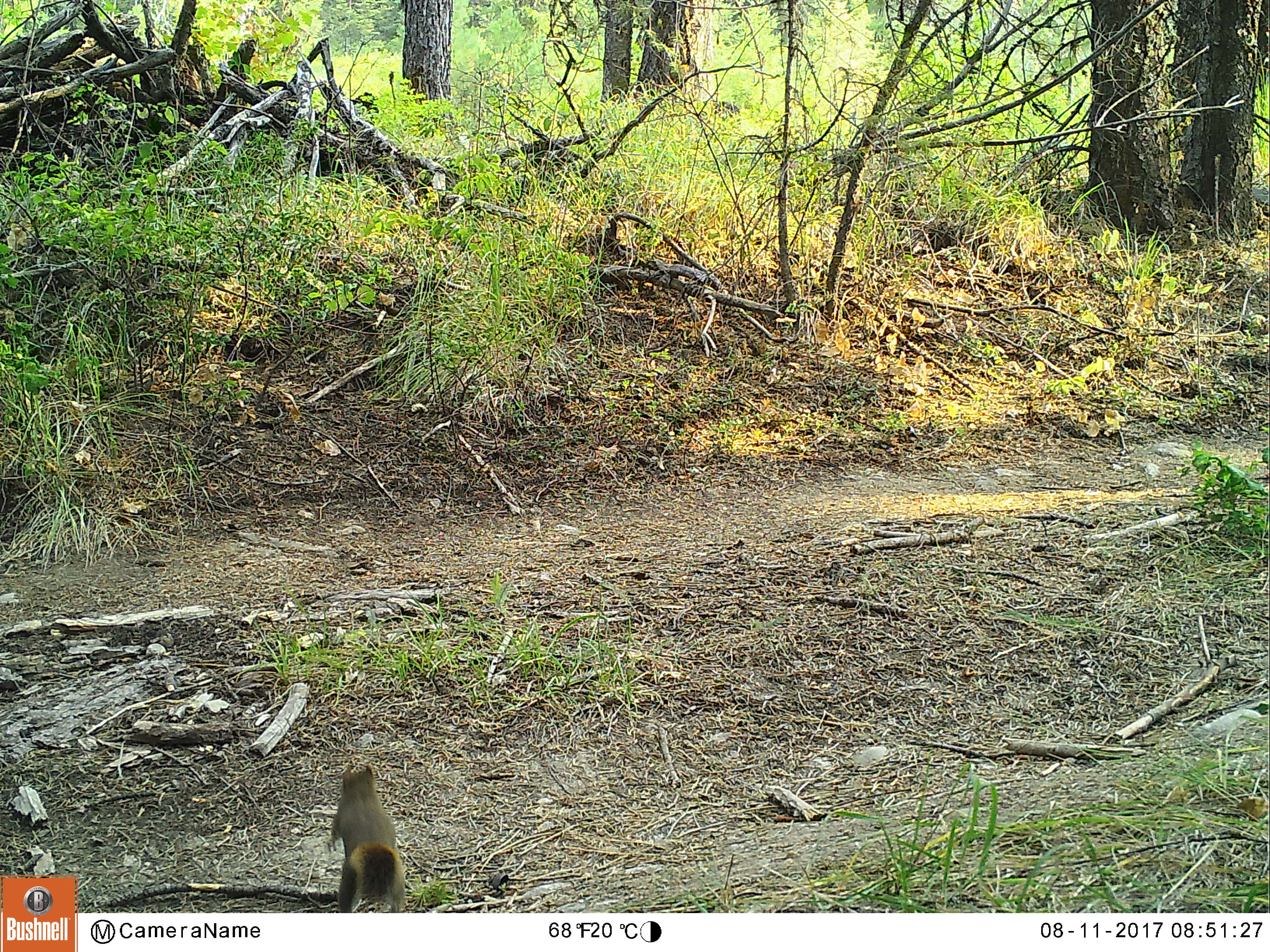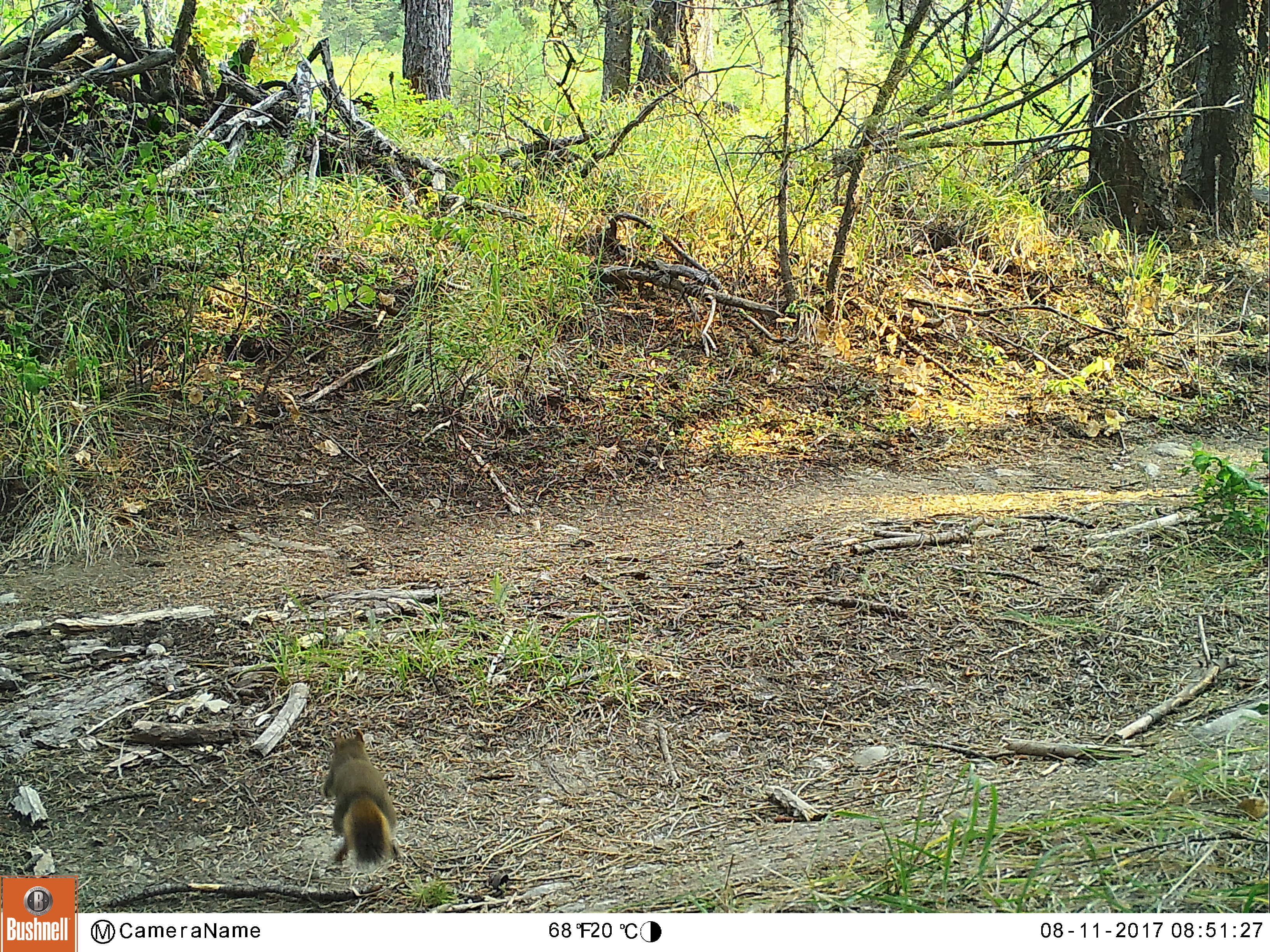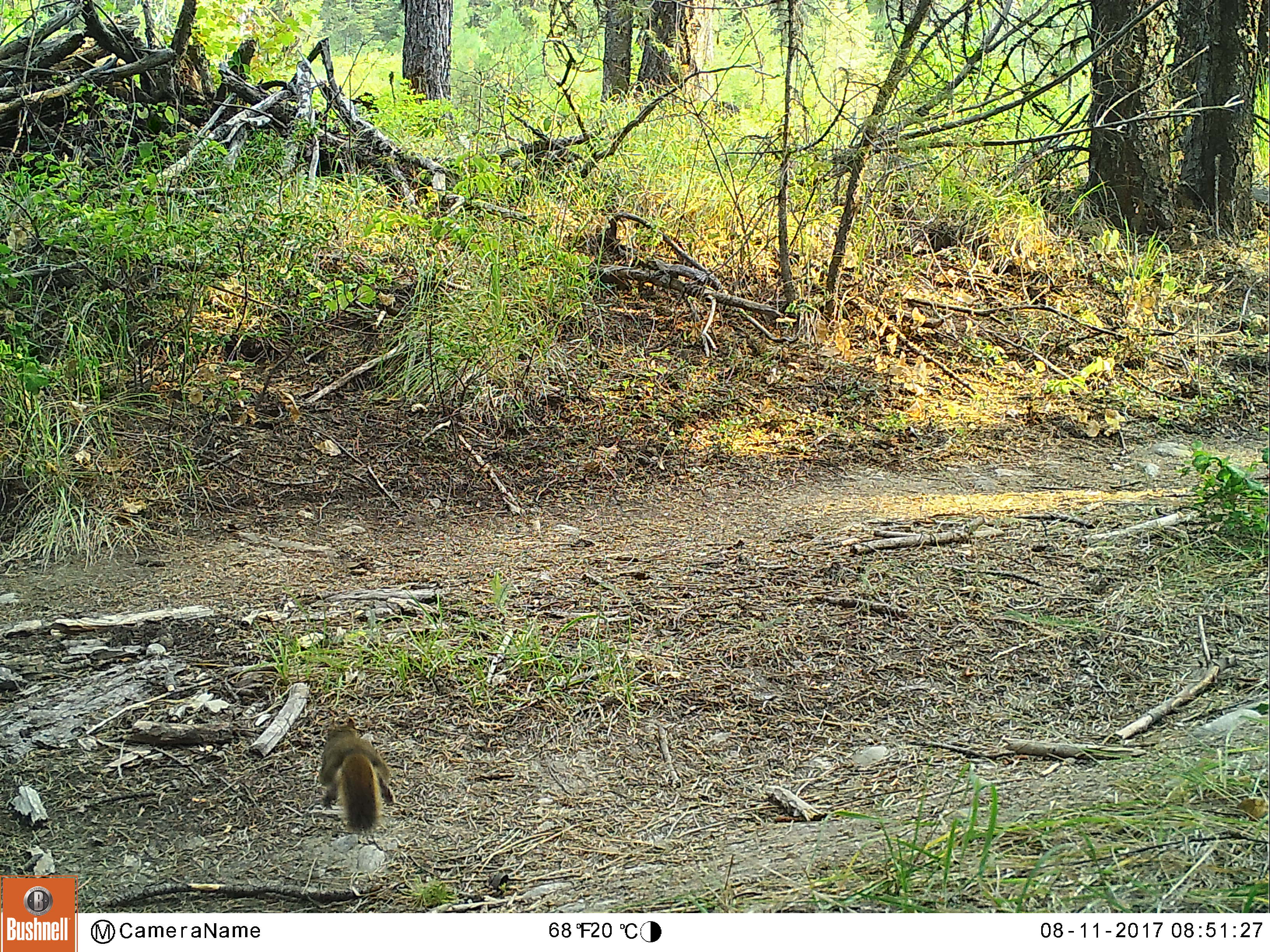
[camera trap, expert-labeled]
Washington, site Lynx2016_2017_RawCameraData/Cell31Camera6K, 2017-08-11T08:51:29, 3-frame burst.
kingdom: Animalia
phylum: Chordata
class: Mammalia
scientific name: Mammalia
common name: small mammal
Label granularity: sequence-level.